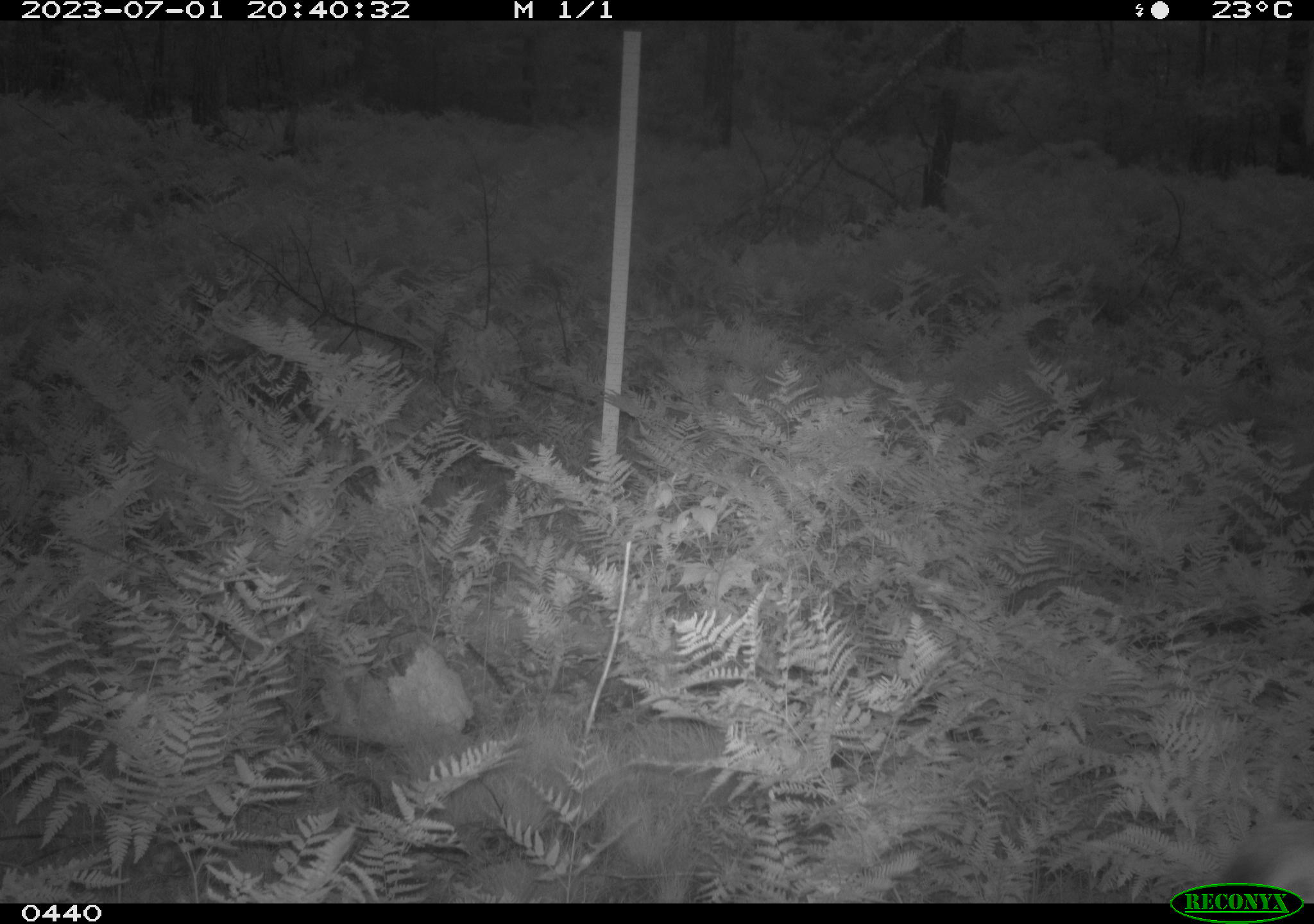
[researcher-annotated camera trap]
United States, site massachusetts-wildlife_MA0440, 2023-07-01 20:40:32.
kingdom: Animalia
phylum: Chordata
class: Mammalia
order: Artiodactyla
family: Cervidae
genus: Odocoileus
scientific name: Odocoileus virginianus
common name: white-tailed deer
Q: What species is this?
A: White-tailed deer (Odocoileus virginianus).